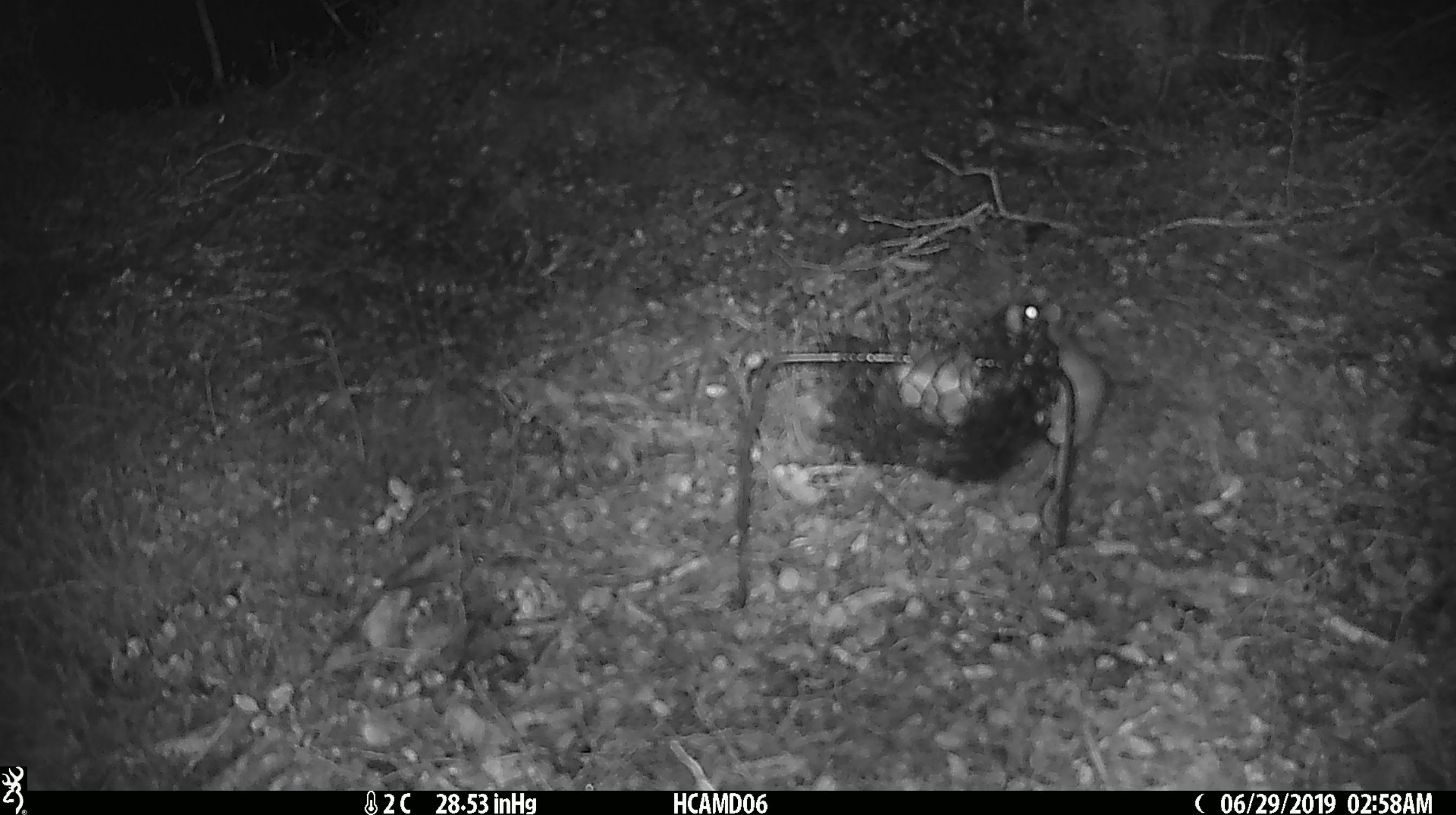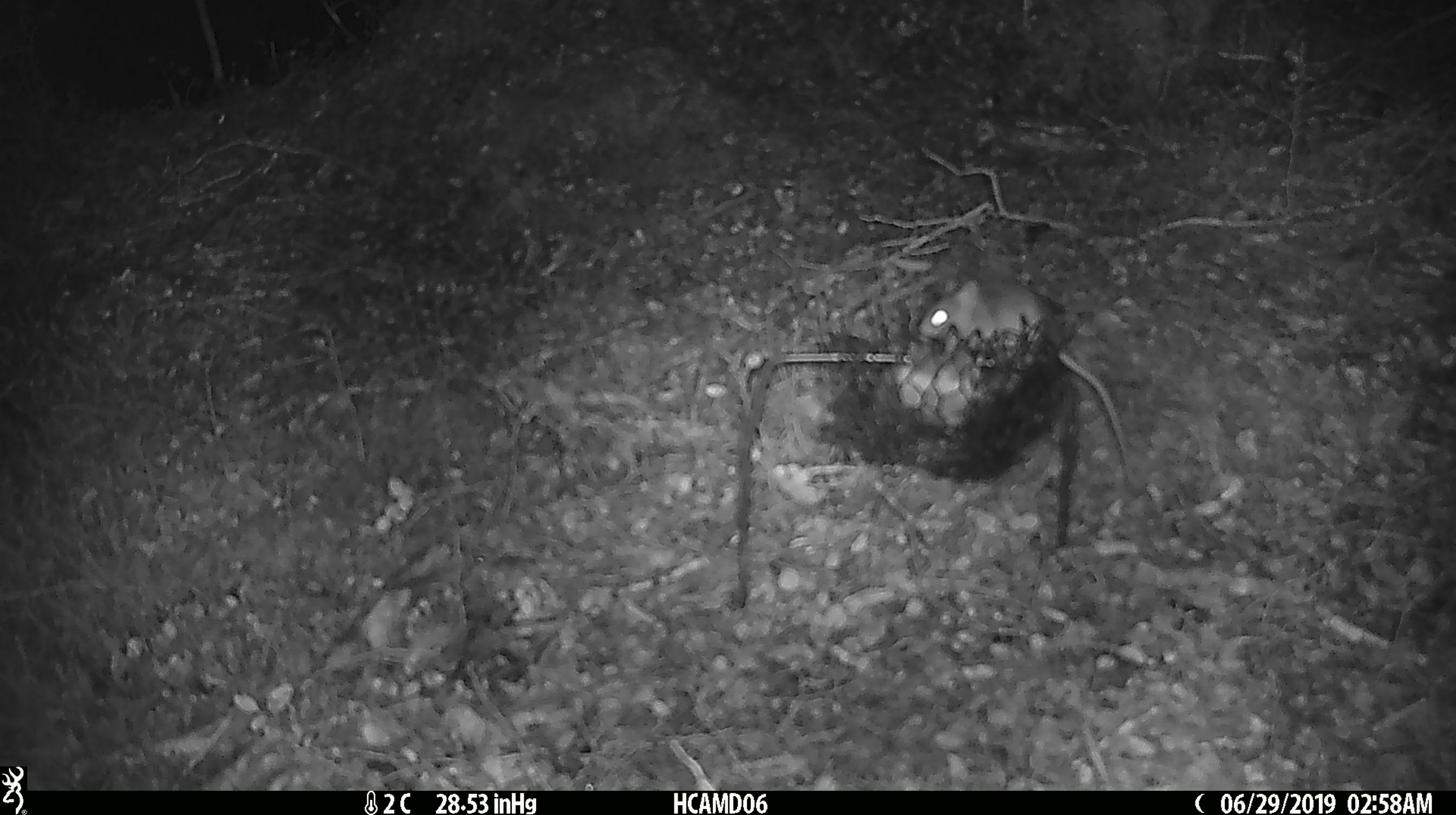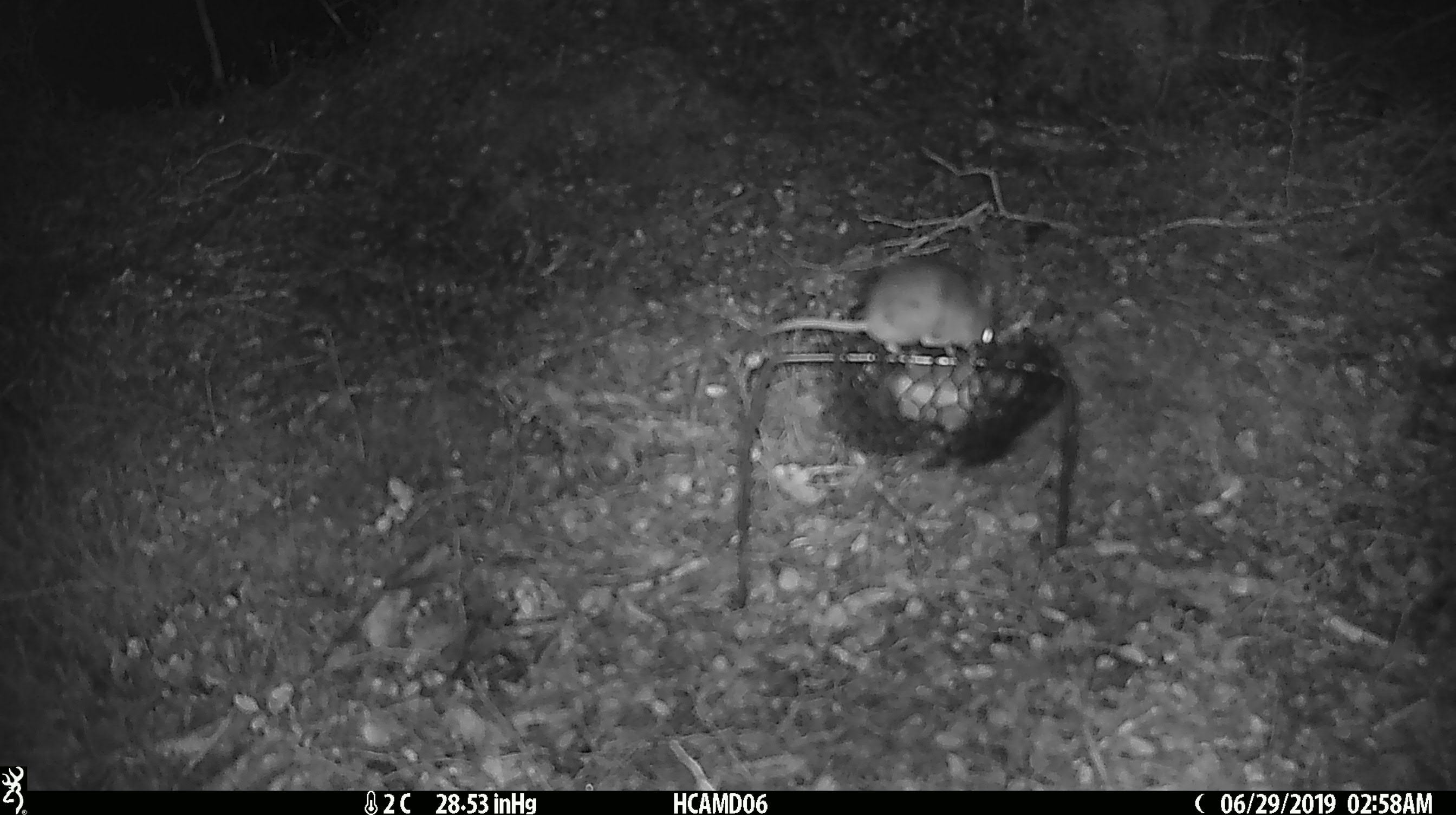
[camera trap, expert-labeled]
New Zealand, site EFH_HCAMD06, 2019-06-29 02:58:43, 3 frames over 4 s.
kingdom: Animalia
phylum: Chordata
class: Mammalia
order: Rodentia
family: Muridae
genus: Mus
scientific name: Mus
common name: mouse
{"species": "mouse (Mus)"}